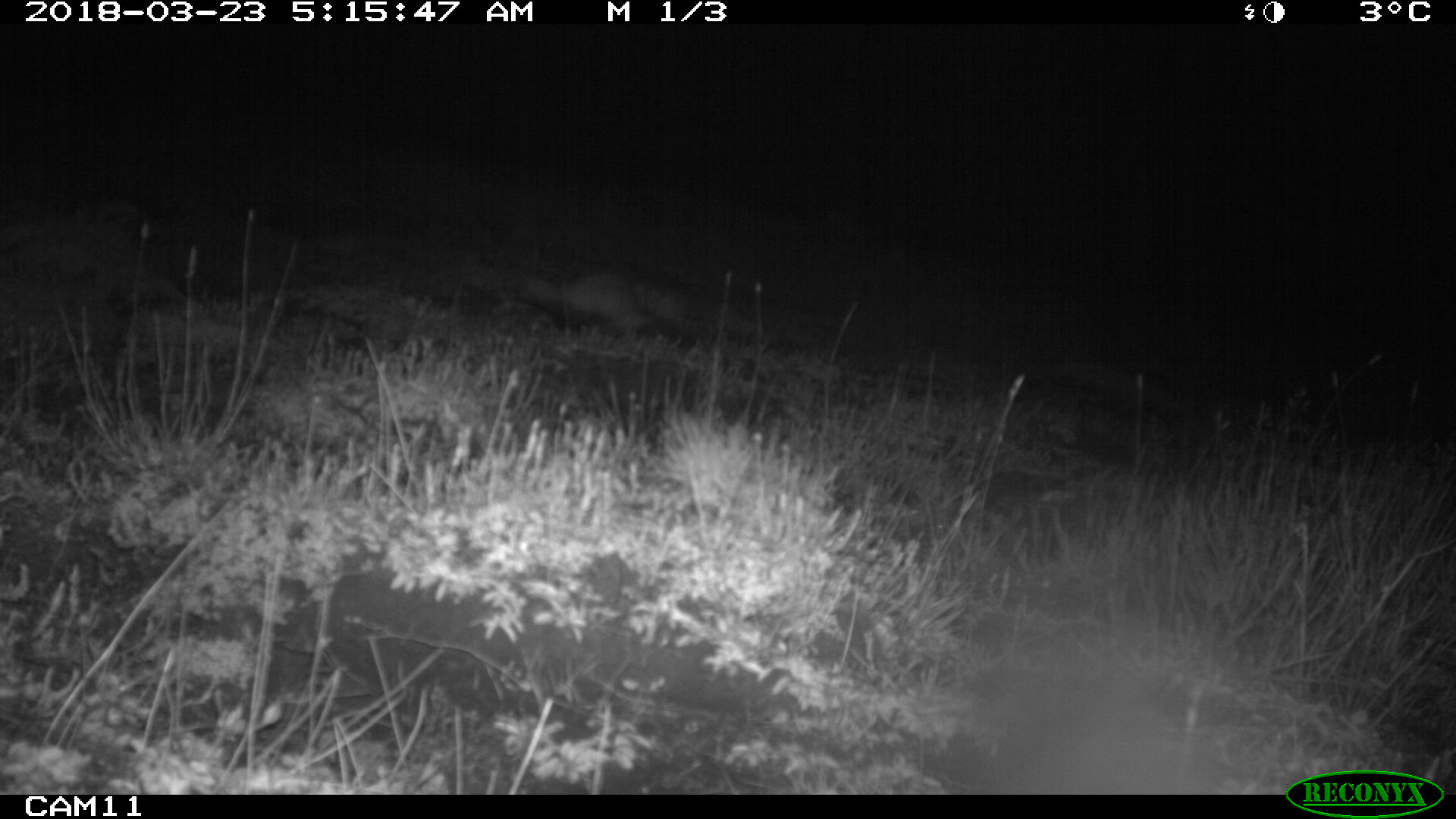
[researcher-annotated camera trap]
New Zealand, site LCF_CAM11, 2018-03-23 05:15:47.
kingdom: Animalia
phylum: Chordata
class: Mammalia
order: Carnivora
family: Mustelidae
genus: Mustela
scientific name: Mustela furo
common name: ferret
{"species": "ferret (Mustela furo)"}